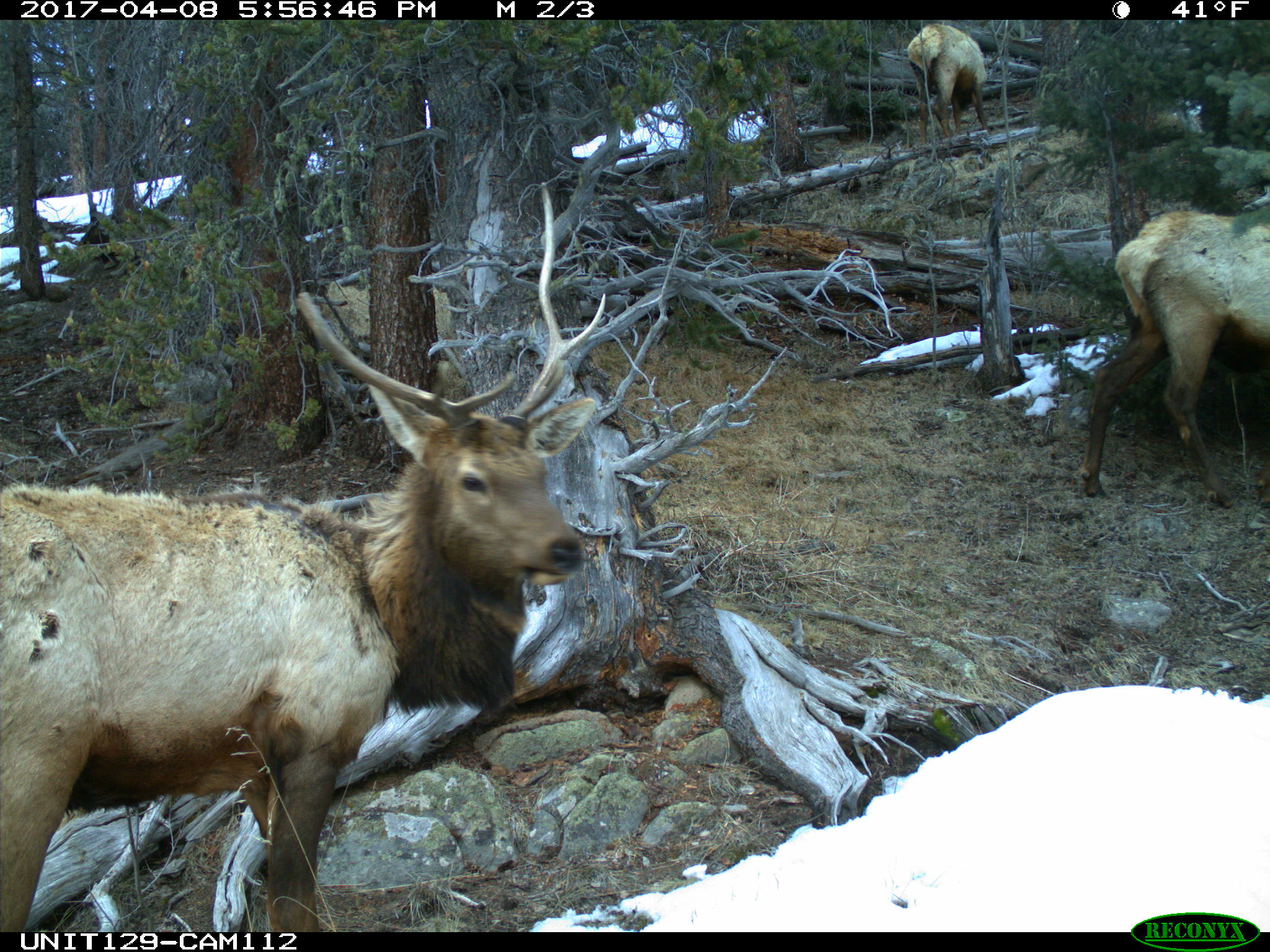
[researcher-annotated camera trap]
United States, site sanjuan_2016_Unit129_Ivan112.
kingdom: Animalia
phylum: Chordata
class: Mammalia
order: Artiodactyla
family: Cervidae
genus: Cervus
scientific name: Cervus elaphus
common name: red deer